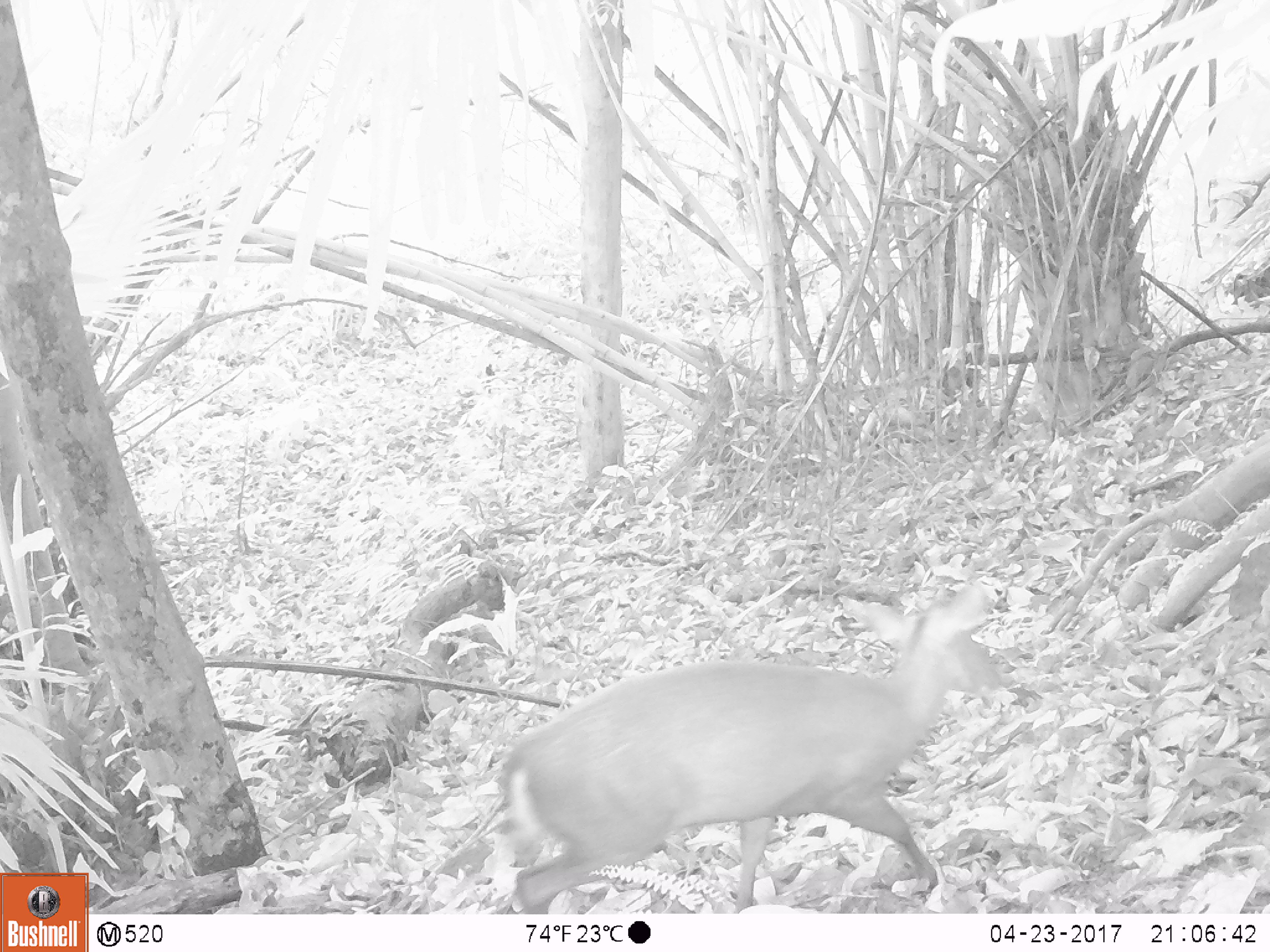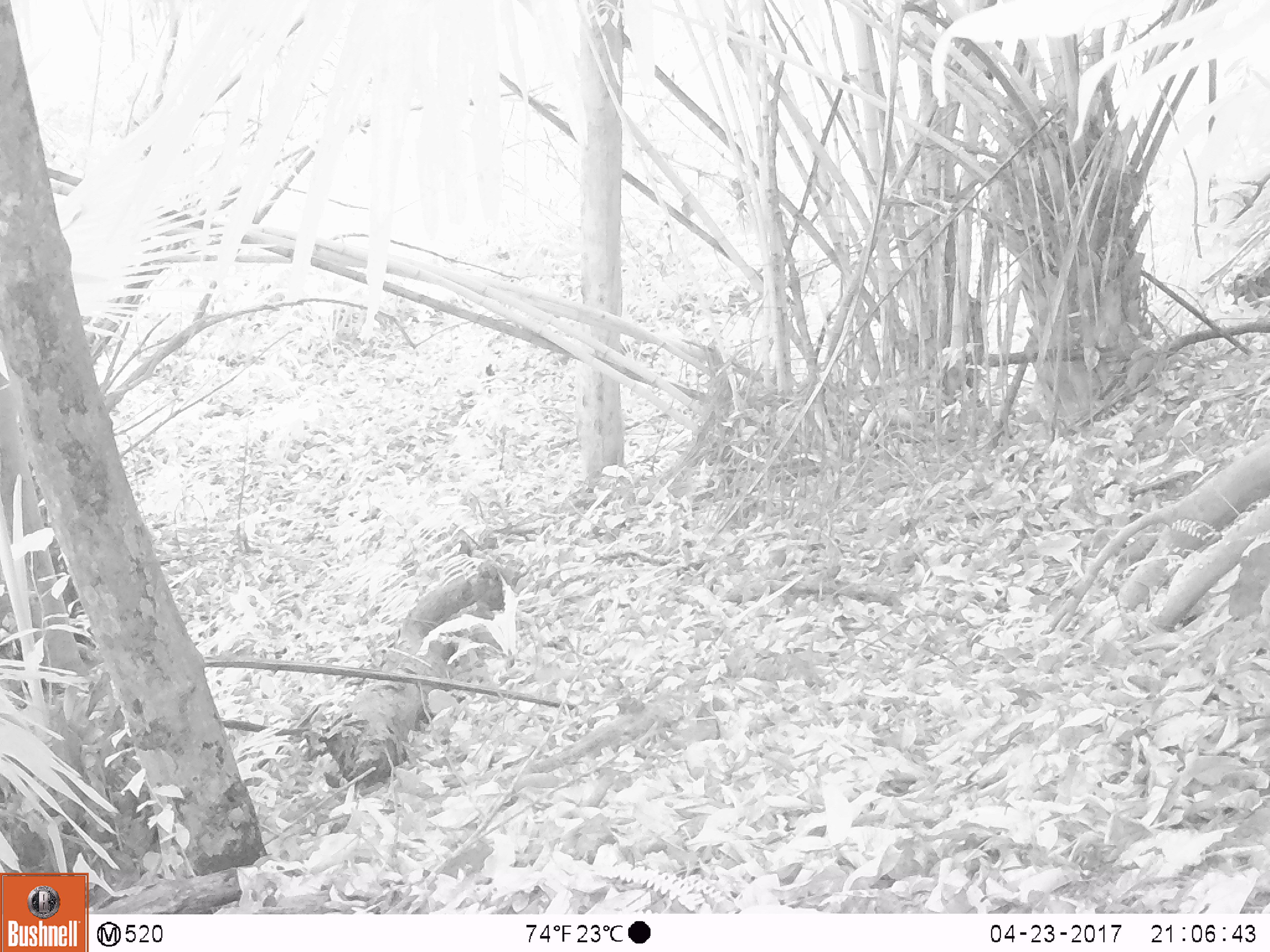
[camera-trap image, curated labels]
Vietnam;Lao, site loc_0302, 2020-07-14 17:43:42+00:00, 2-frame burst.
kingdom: Animalia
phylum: Chordata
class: Mammalia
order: Artiodactyla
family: Cervidae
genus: Muntiacus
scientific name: Muntiacus rooseveltorum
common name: roosevelt's muntjac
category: roosevelts muntjac group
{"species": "roosevelts muntjac group (roosevelt's muntjac) (Muntiacus rooseveltorum)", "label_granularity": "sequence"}